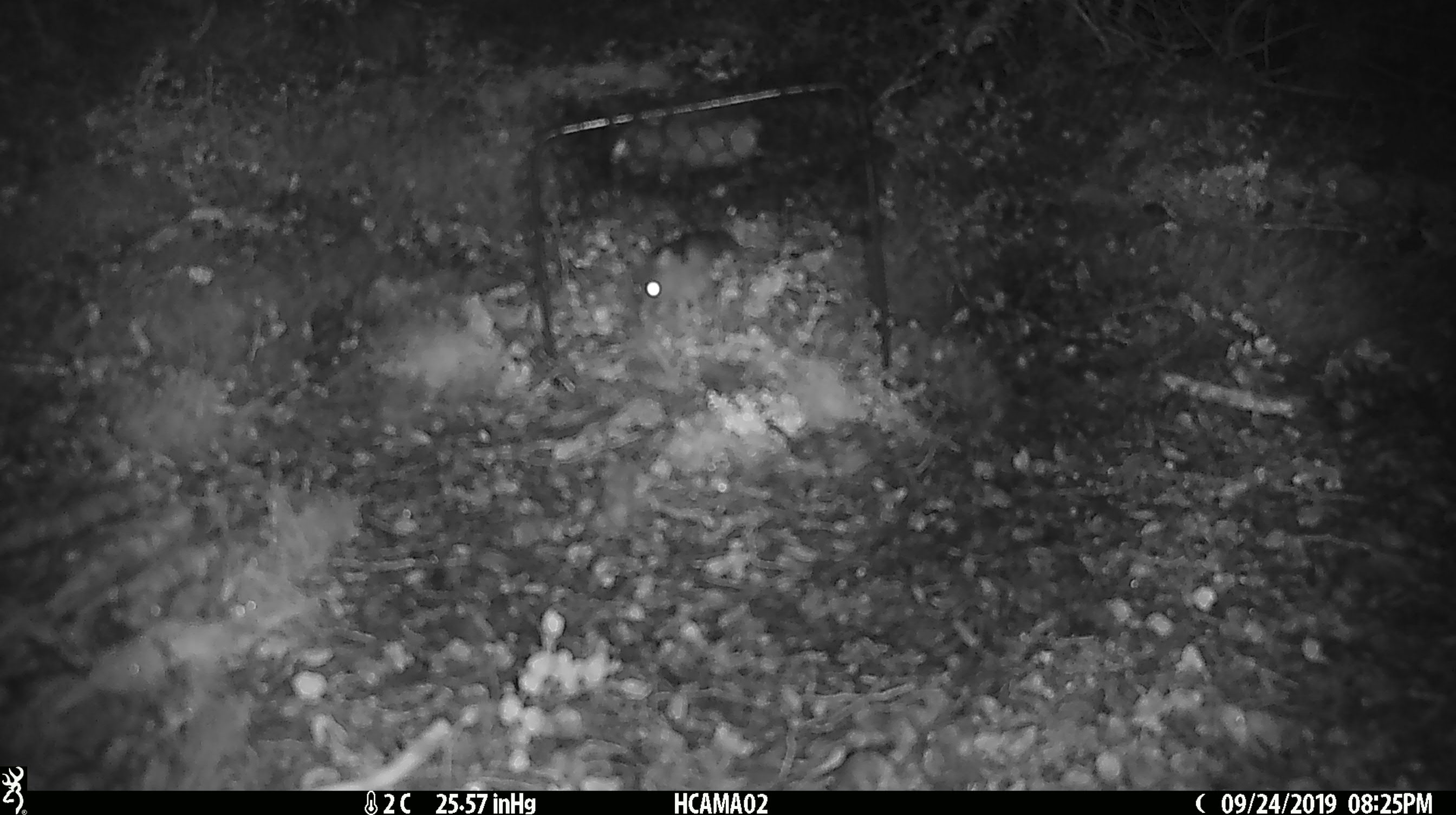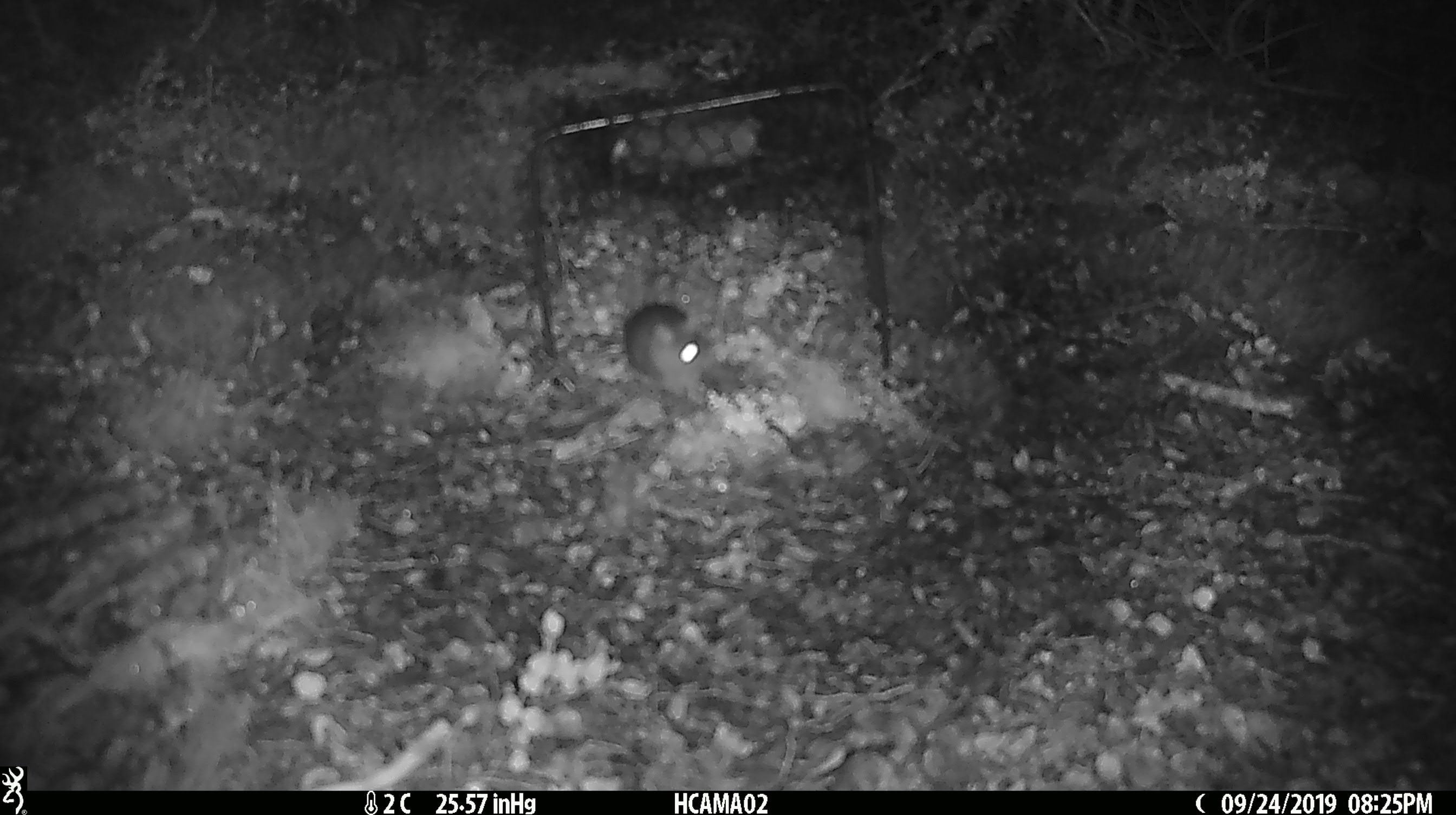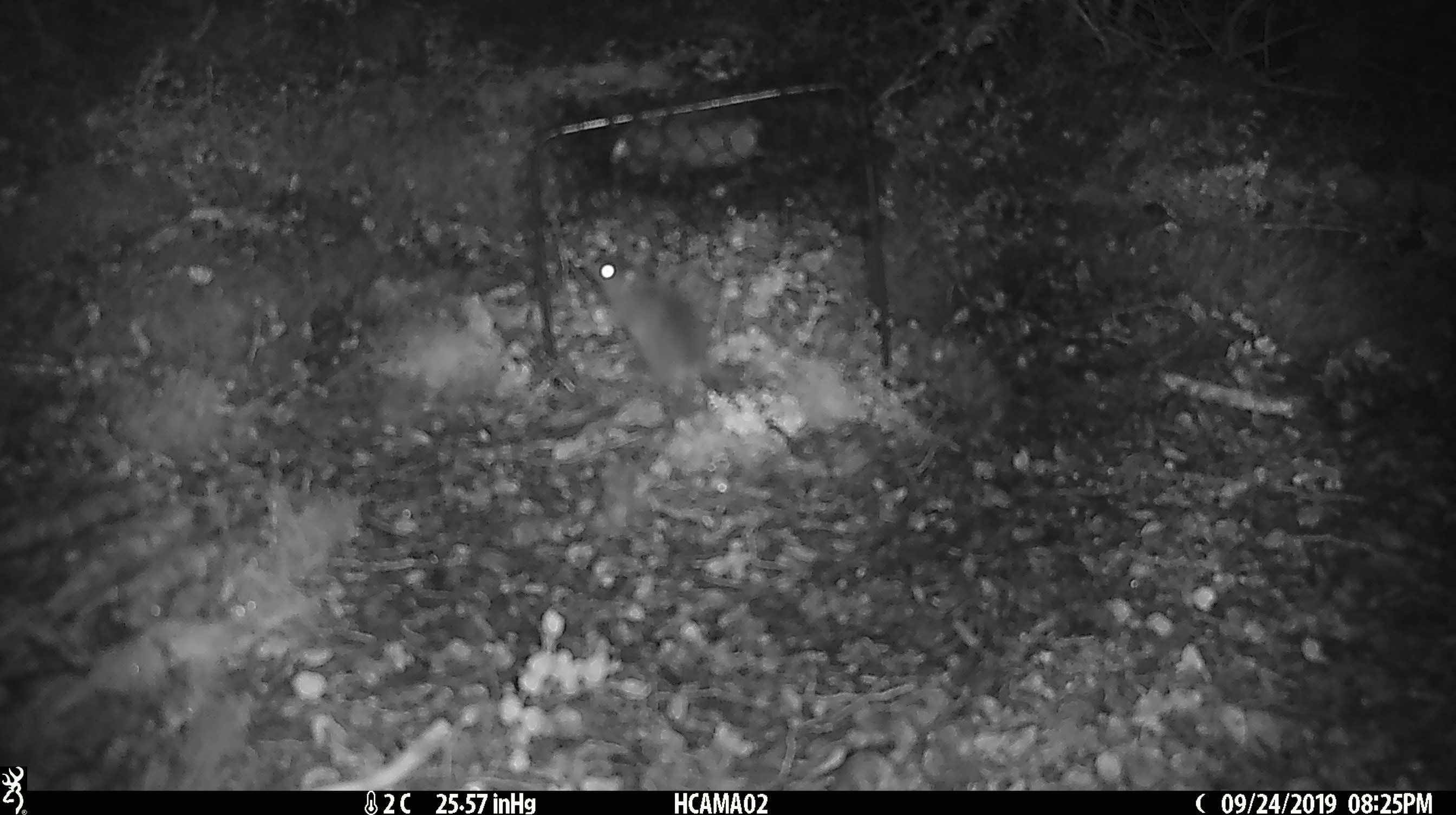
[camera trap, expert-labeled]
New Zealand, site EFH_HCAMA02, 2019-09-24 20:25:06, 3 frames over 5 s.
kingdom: Animalia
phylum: Chordata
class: Mammalia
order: Rodentia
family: Muridae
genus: Mus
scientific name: Mus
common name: mouse